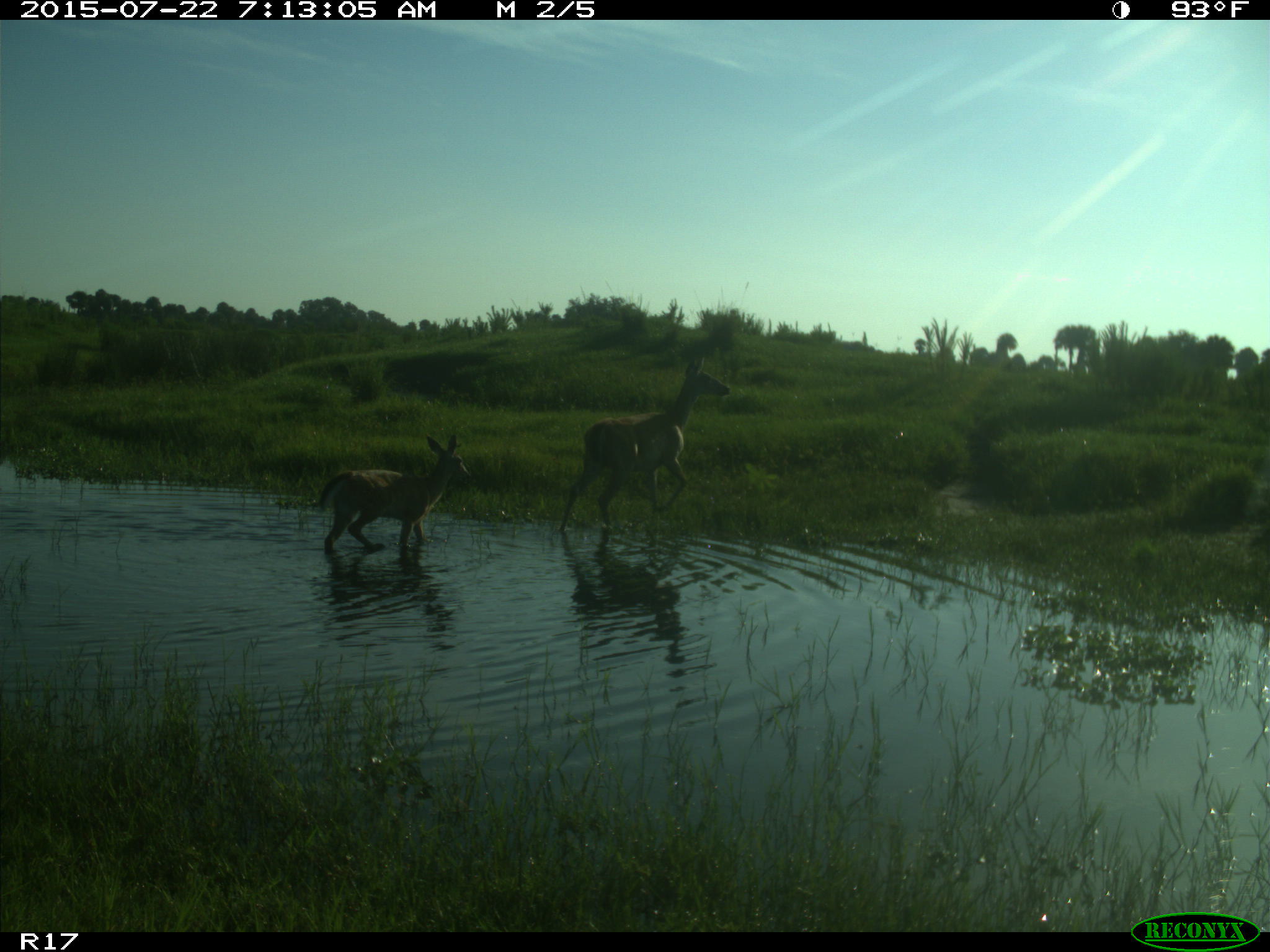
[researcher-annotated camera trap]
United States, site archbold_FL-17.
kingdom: Animalia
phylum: Chordata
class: Mammalia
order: Artiodactyla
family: Cervidae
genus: Odocoileus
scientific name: Odocoileus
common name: deer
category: unidentified deer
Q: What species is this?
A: Unidentified deer (deer) (Odocoileus).